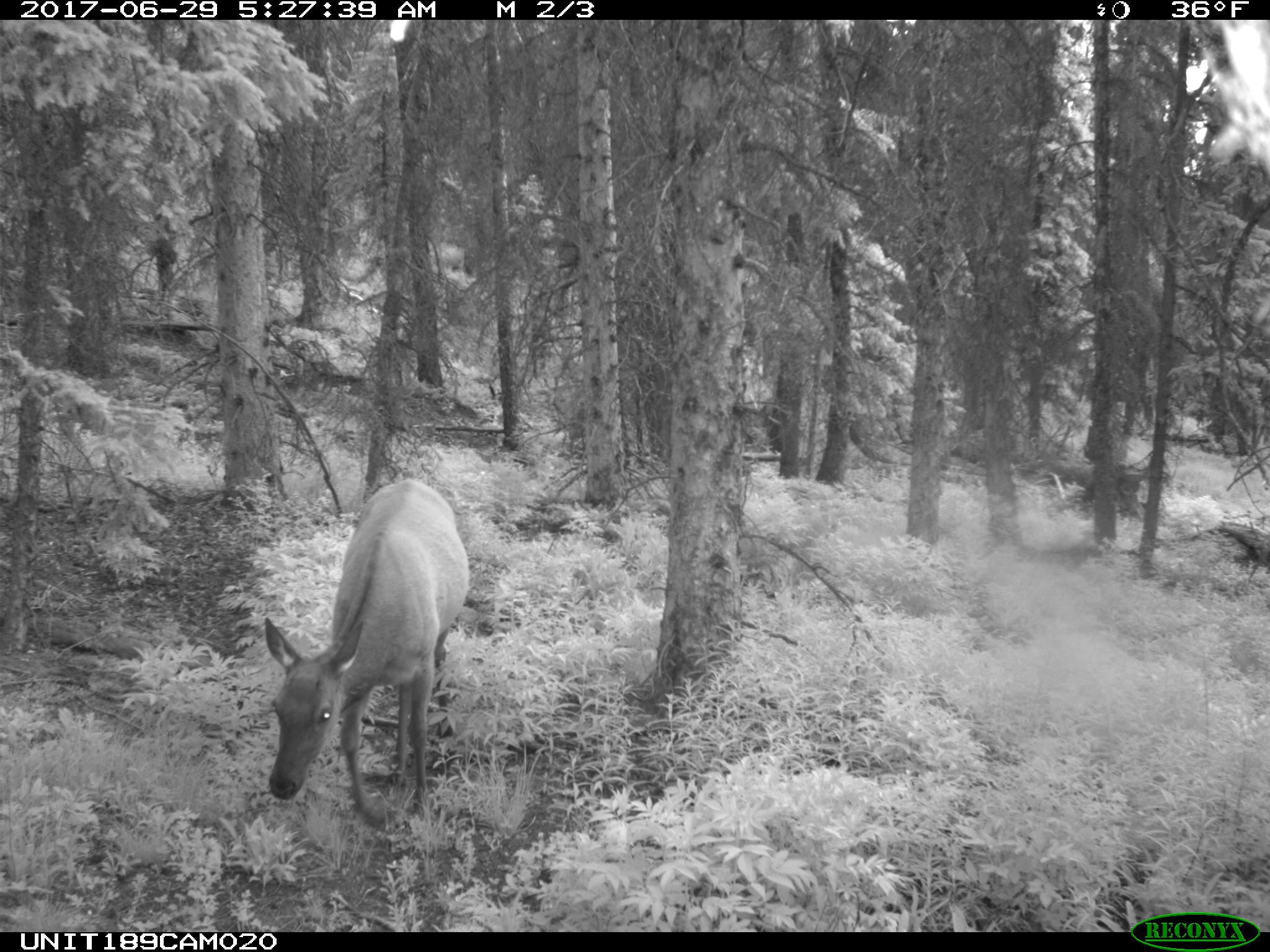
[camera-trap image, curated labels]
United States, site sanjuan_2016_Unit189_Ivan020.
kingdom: Animalia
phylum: Chordata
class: Mammalia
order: Artiodactyla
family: Cervidae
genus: Cervus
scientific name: Cervus elaphus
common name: red deer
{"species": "Cervus elaphus (red deer)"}